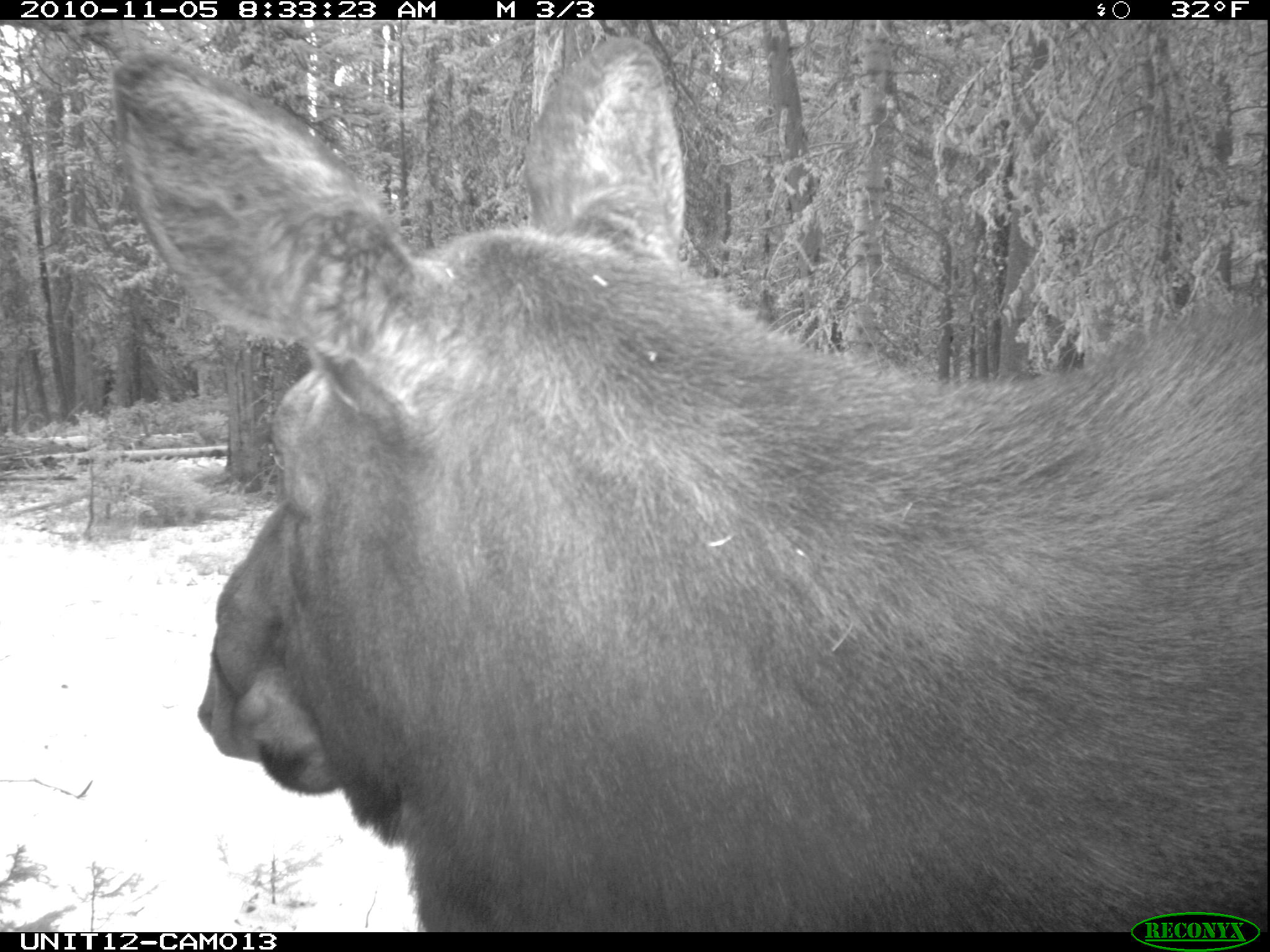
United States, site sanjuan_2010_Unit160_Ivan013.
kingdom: Animalia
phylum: Chordata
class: Mammalia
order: Artiodactyla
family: Cervidae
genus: Alces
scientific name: Alces alces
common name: moose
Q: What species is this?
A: Alces alces (moose).